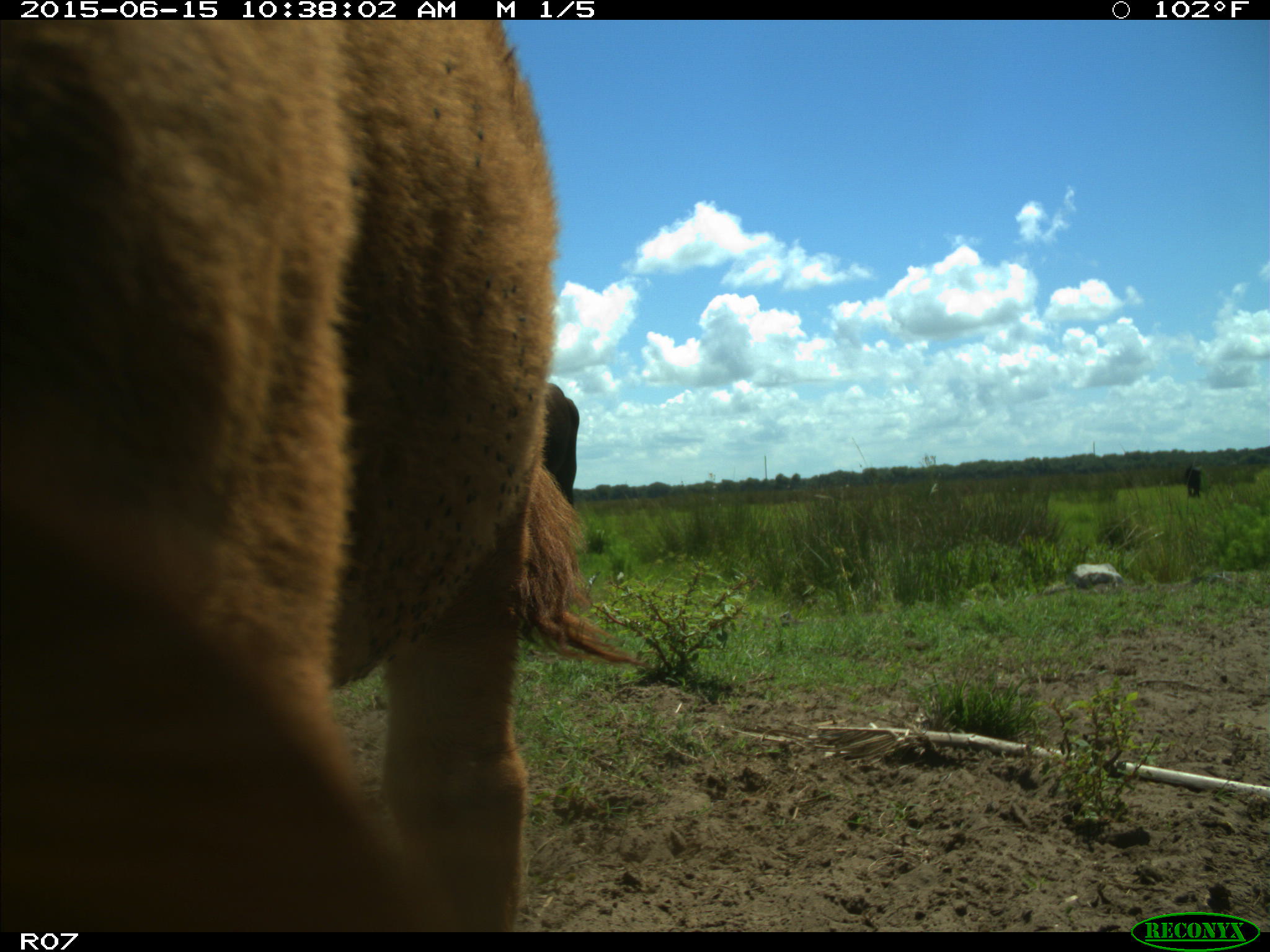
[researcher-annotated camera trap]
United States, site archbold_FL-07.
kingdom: Animalia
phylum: Chordata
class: Mammalia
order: Artiodactyla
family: Bovidae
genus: Bos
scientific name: Bos taurus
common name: domestic cow